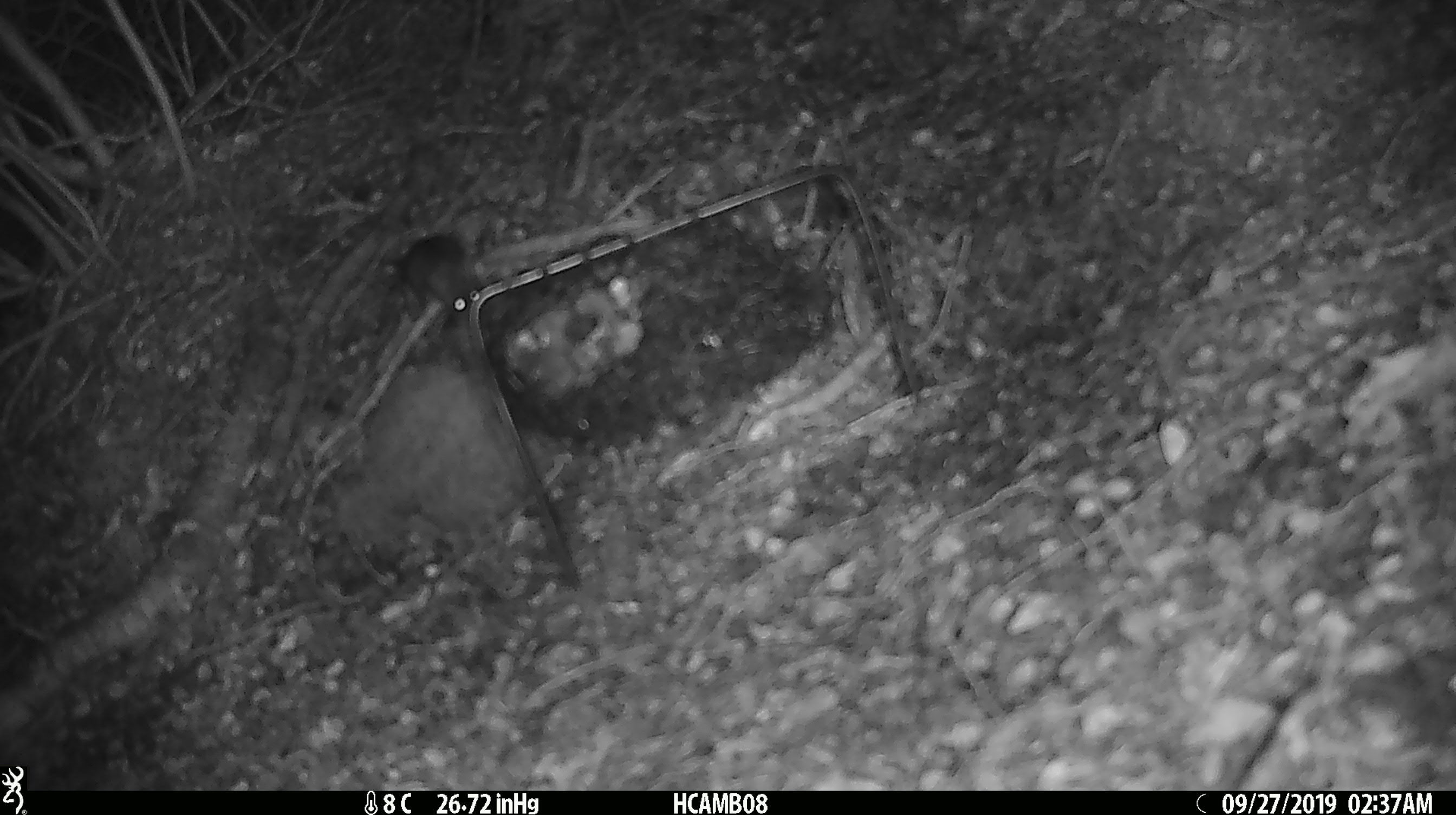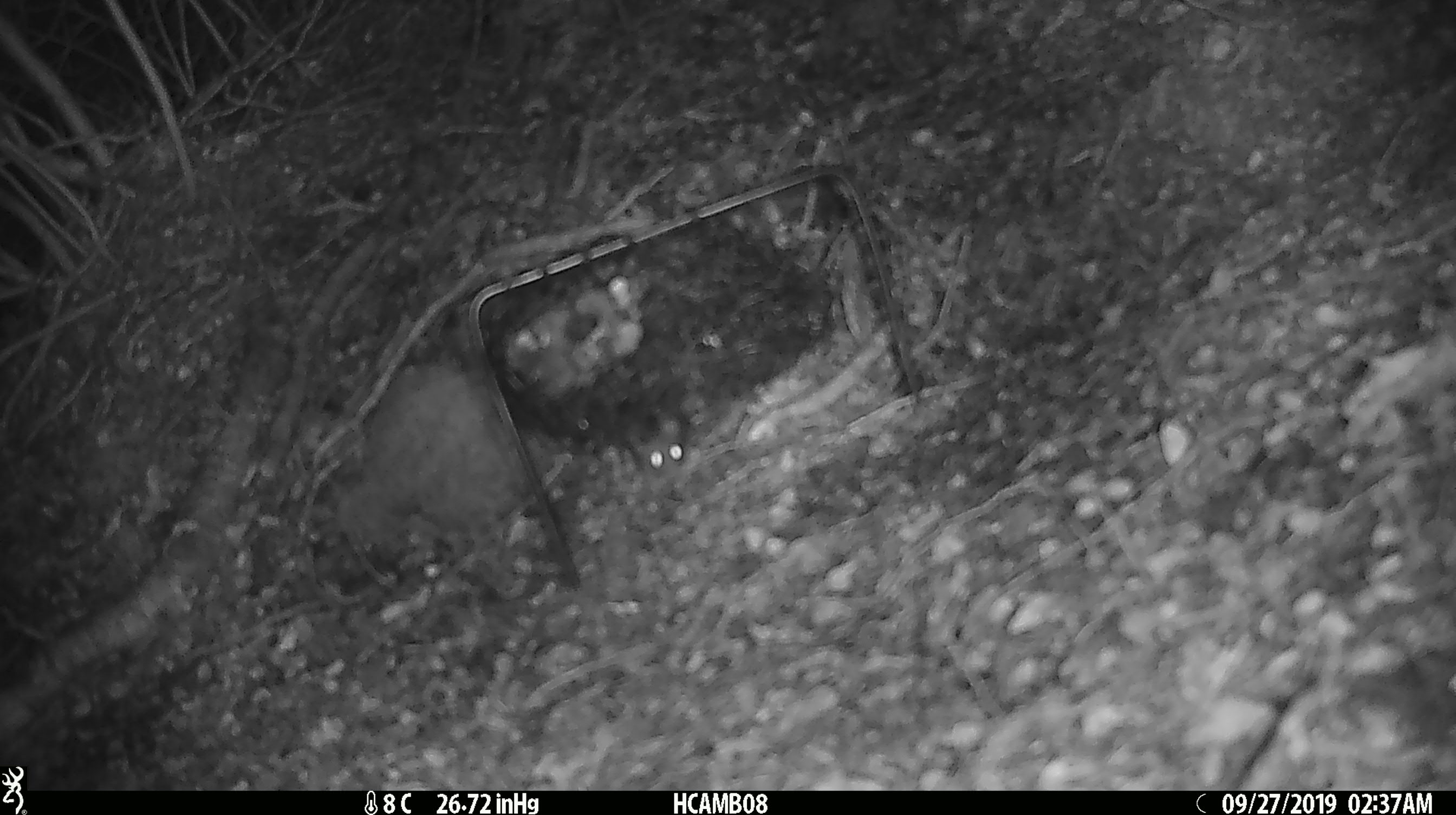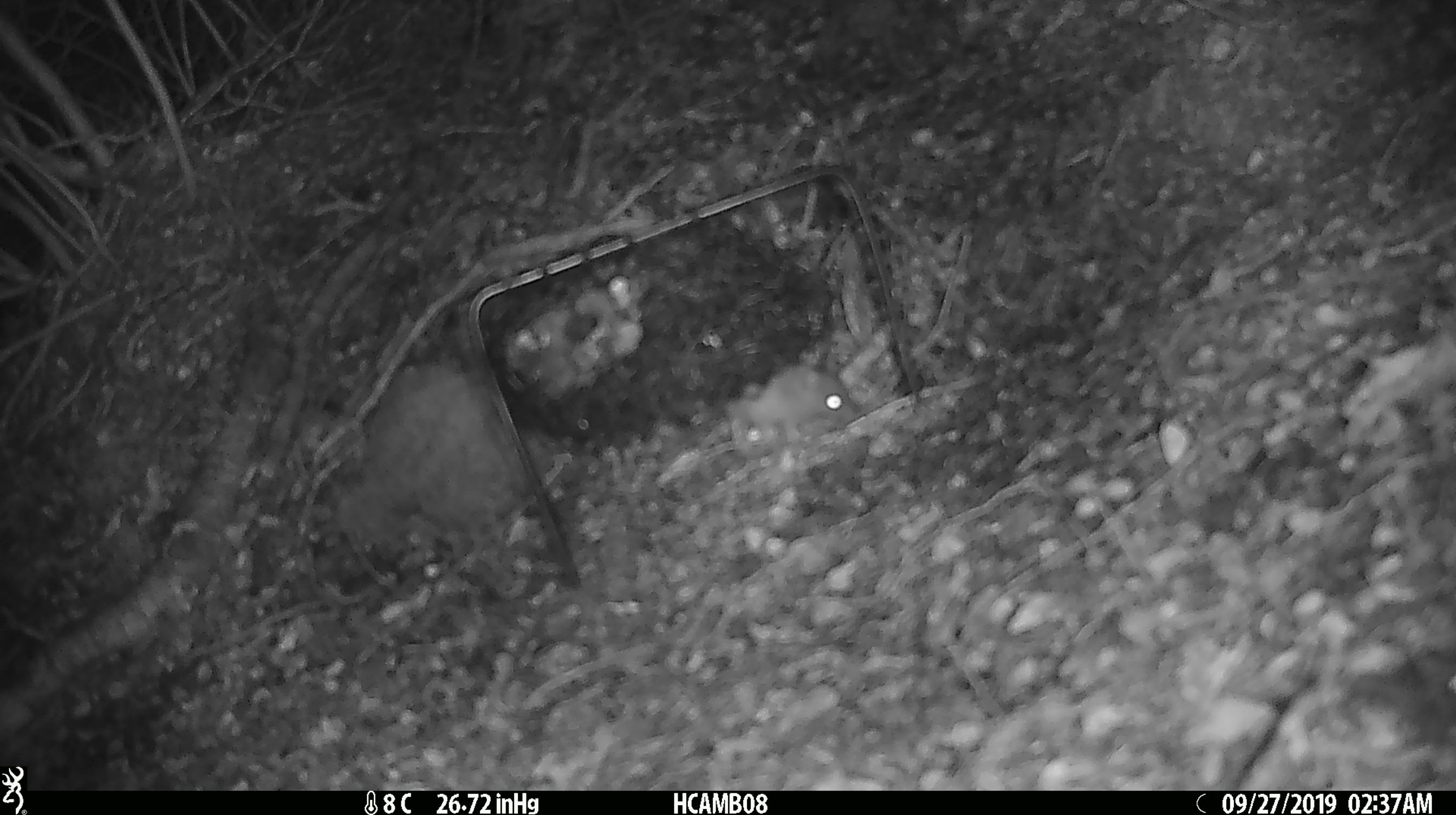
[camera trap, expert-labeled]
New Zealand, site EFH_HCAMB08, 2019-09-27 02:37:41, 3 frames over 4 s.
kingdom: Animalia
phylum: Chordata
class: Mammalia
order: Rodentia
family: Muridae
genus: Mus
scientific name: Mus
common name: mouse